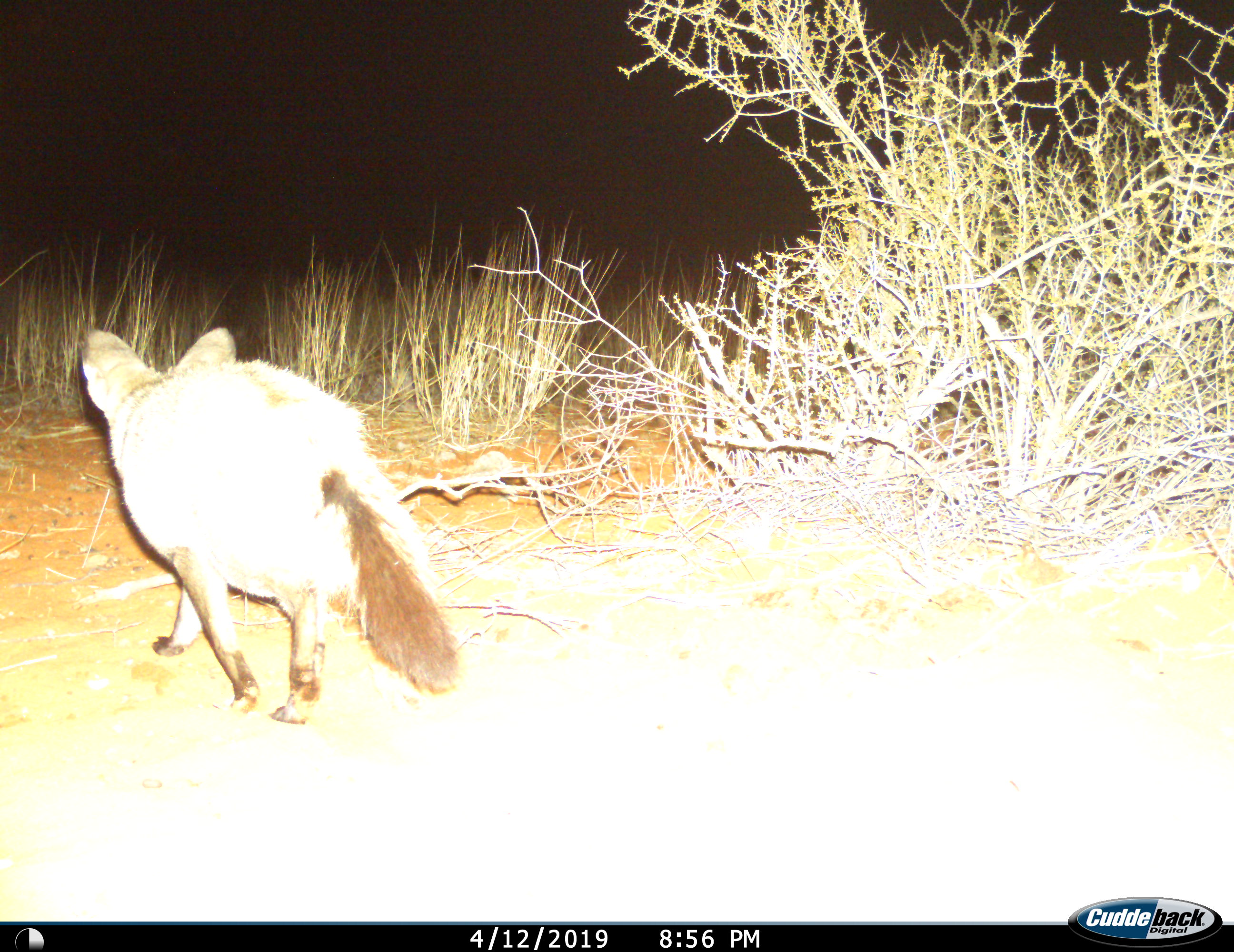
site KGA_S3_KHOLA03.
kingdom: Animalia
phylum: Chordata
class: Mammalia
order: Carnivora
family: Canidae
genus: Otocyon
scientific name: Otocyon megalotis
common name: bat-eared fox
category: foxbateared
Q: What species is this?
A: Foxbateared (bat-eared fox) (Otocyon megalotis).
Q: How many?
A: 1.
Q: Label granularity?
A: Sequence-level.